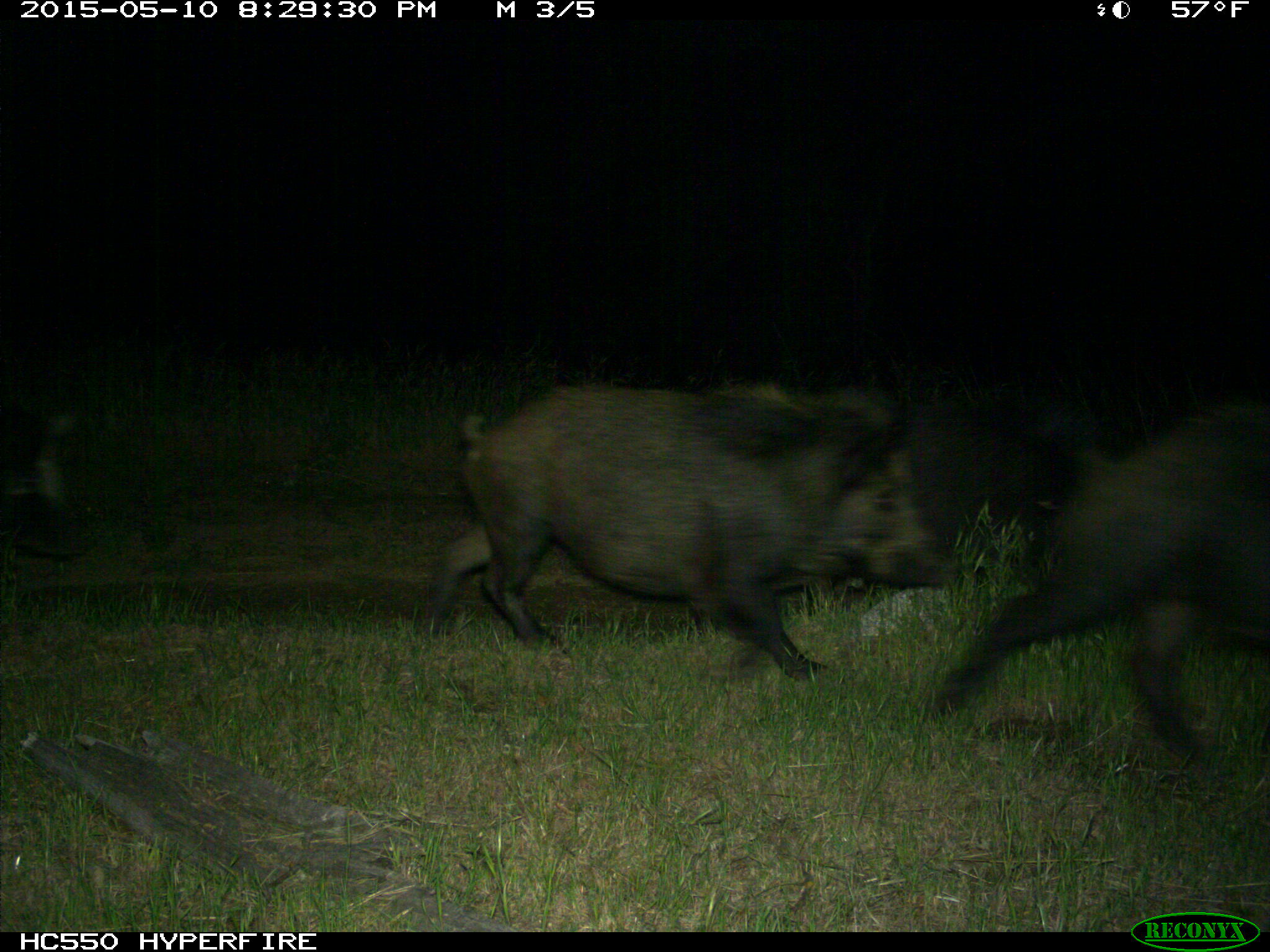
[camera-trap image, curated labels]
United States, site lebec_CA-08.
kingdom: Animalia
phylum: Chordata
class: Mammalia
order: Artiodactyla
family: Suidae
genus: Sus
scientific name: Sus scrofa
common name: wild boar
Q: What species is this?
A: Sus scrofa (wild boar).